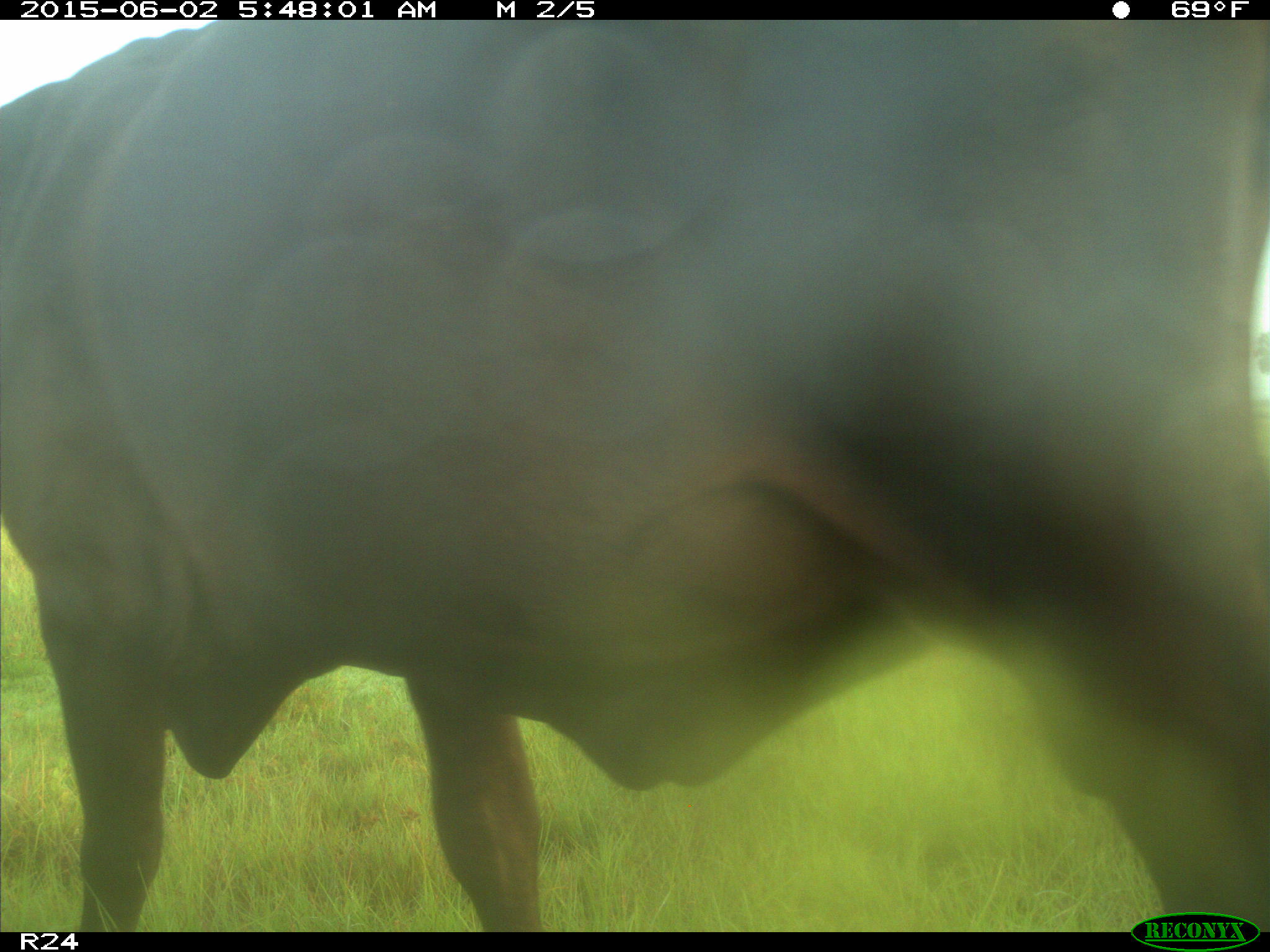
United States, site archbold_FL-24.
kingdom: Animalia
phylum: Chordata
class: Mammalia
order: Artiodactyla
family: Bovidae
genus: Bos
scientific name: Bos taurus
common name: domestic cow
Bos taurus (domestic cow).